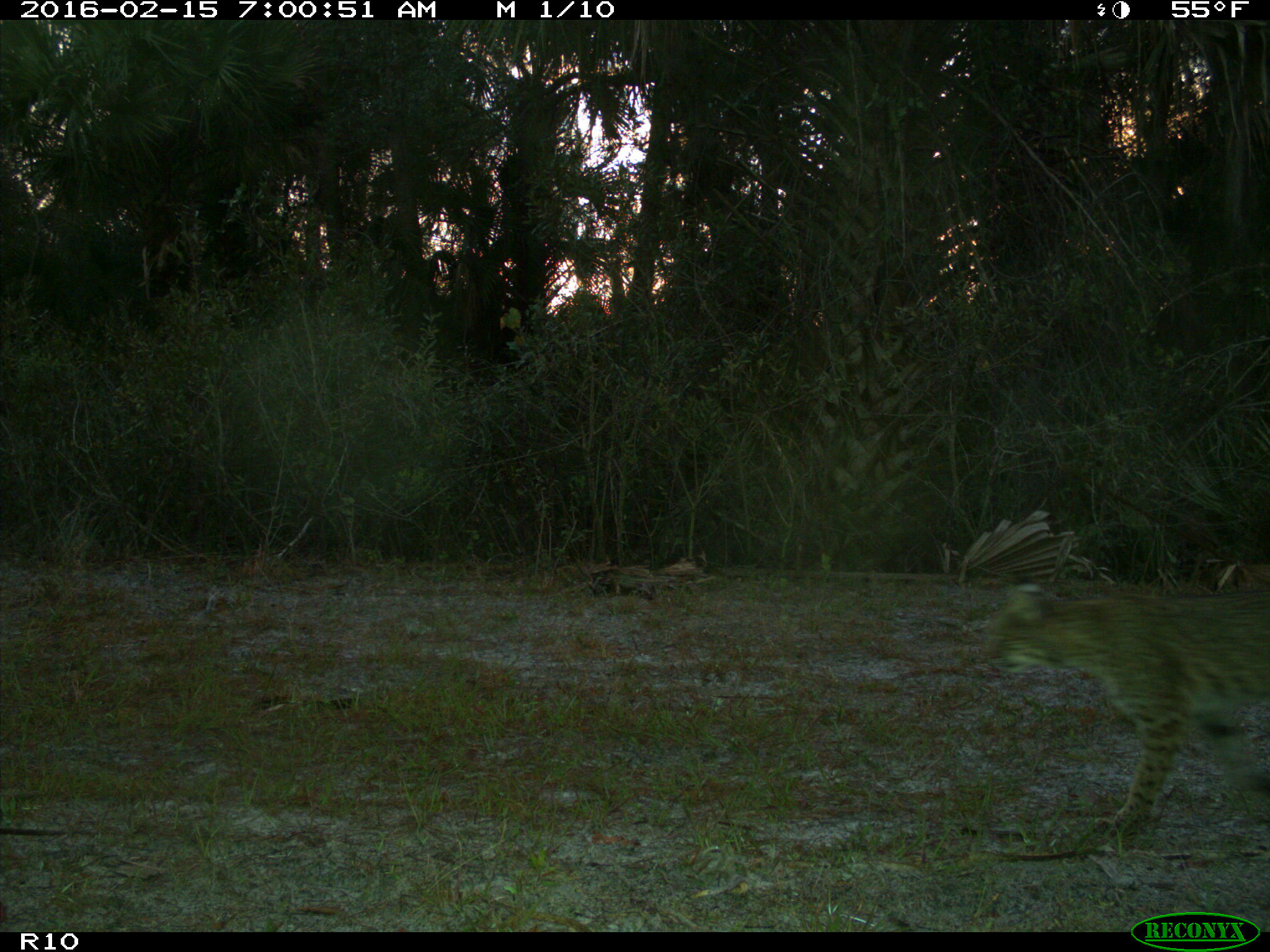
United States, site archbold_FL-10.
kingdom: Animalia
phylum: Chordata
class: Mammalia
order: Carnivora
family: Felidae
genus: Lynx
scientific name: Lynx rufus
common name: bobcat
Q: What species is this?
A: Lynx rufus (bobcat).